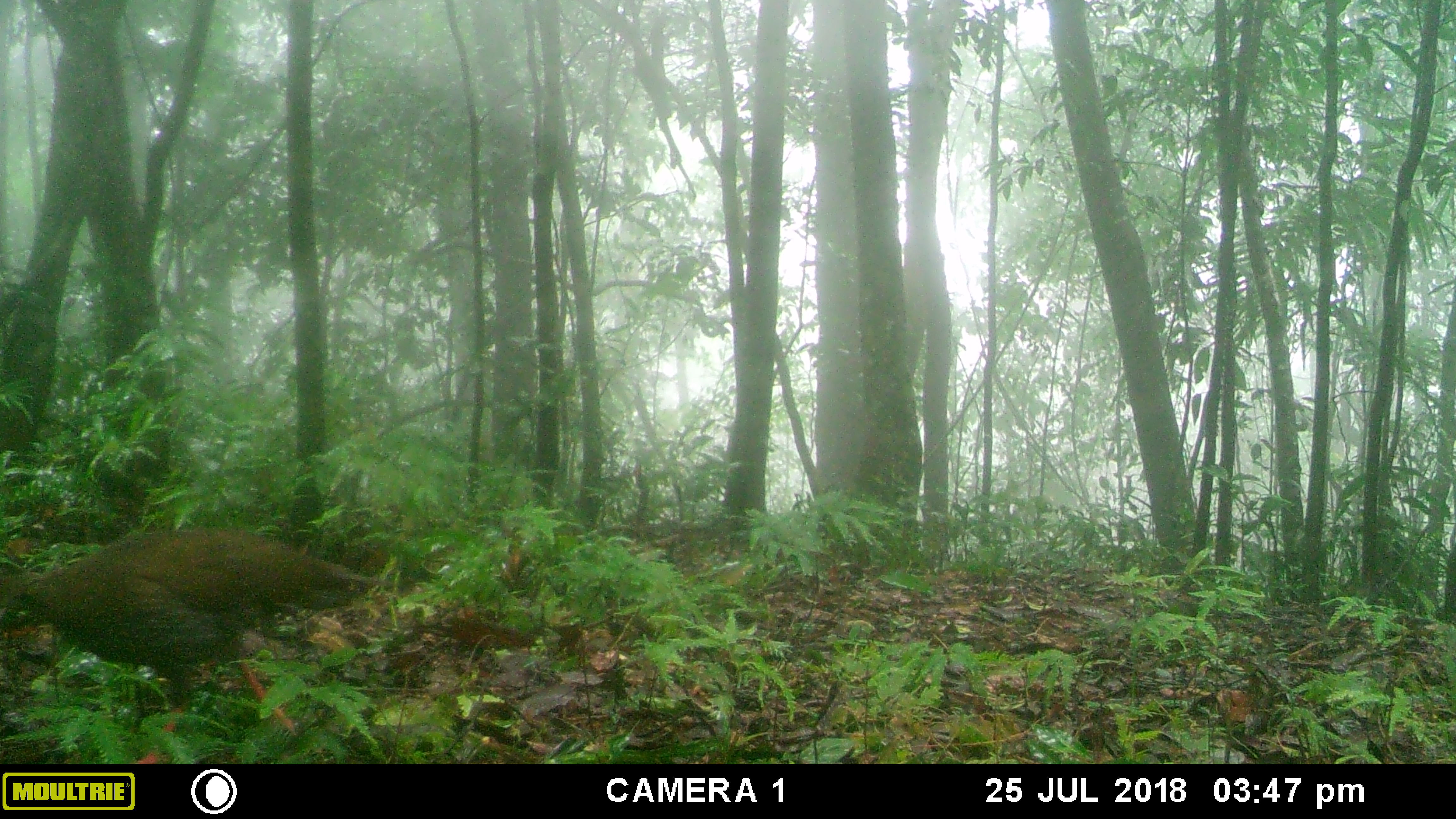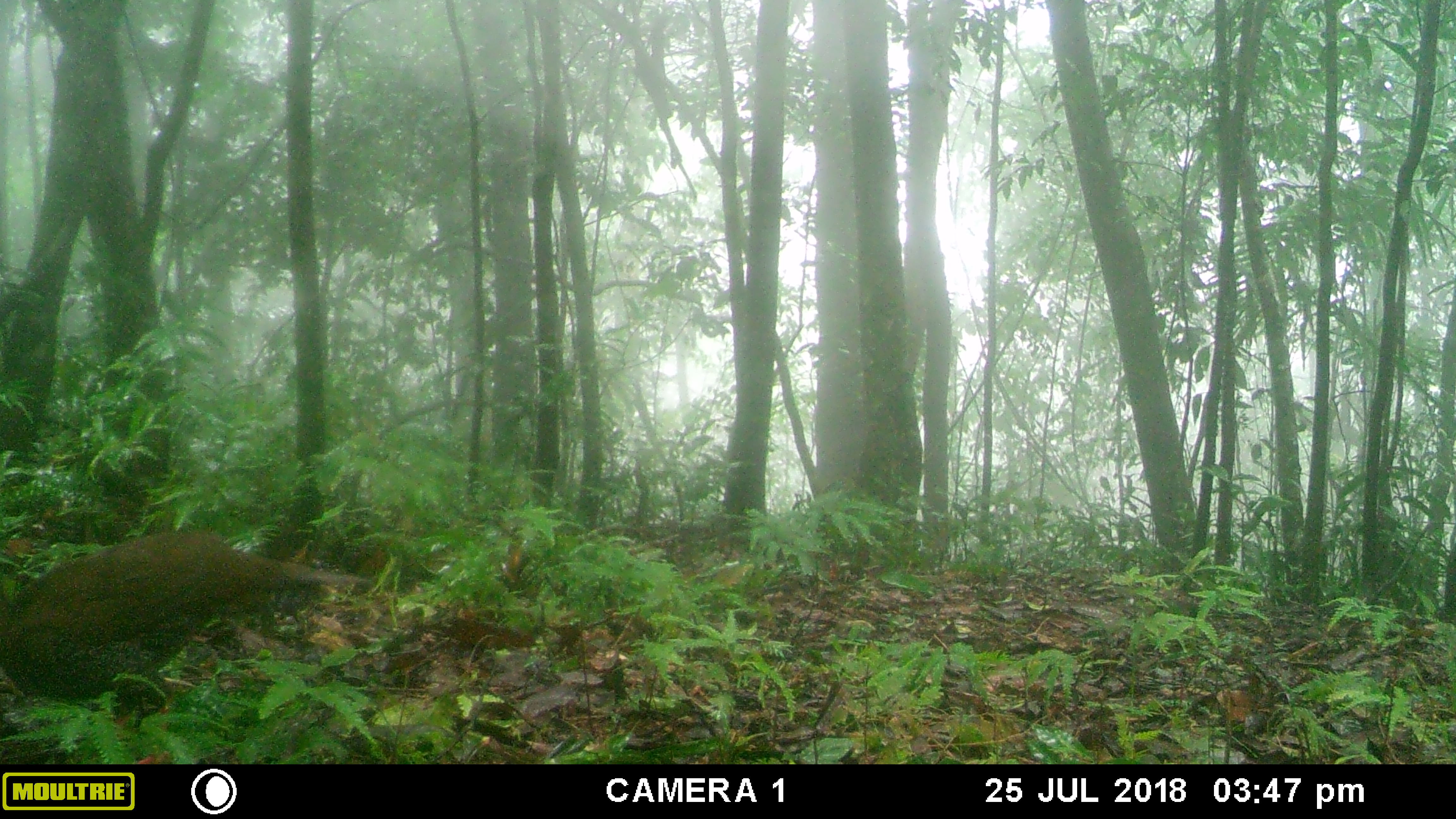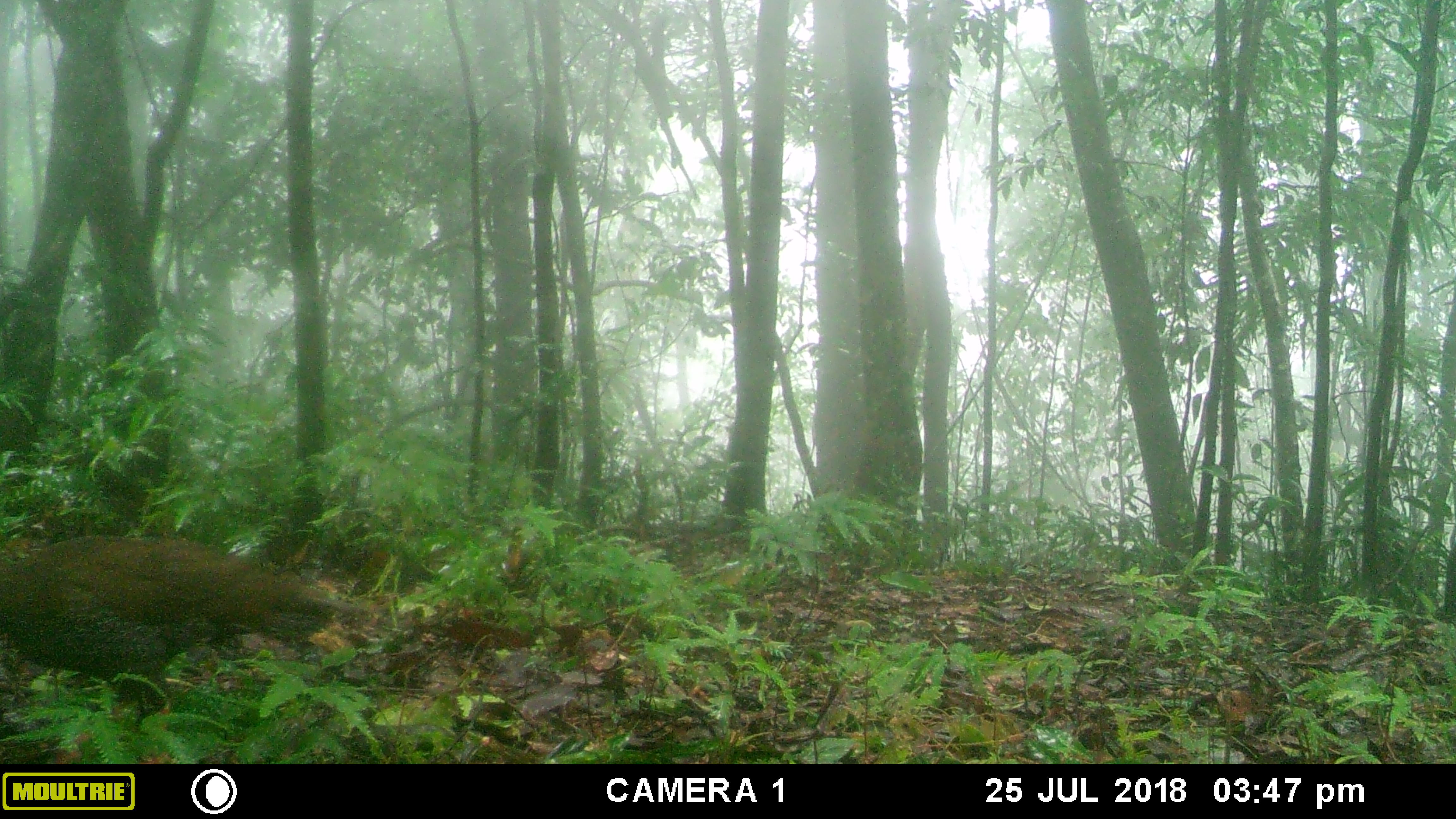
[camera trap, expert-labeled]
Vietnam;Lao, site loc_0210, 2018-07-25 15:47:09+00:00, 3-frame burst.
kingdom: Animalia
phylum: Chordata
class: Aves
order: Galliformes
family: Phasianidae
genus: Lophura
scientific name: Lophura nycthemera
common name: silver pheasant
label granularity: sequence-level